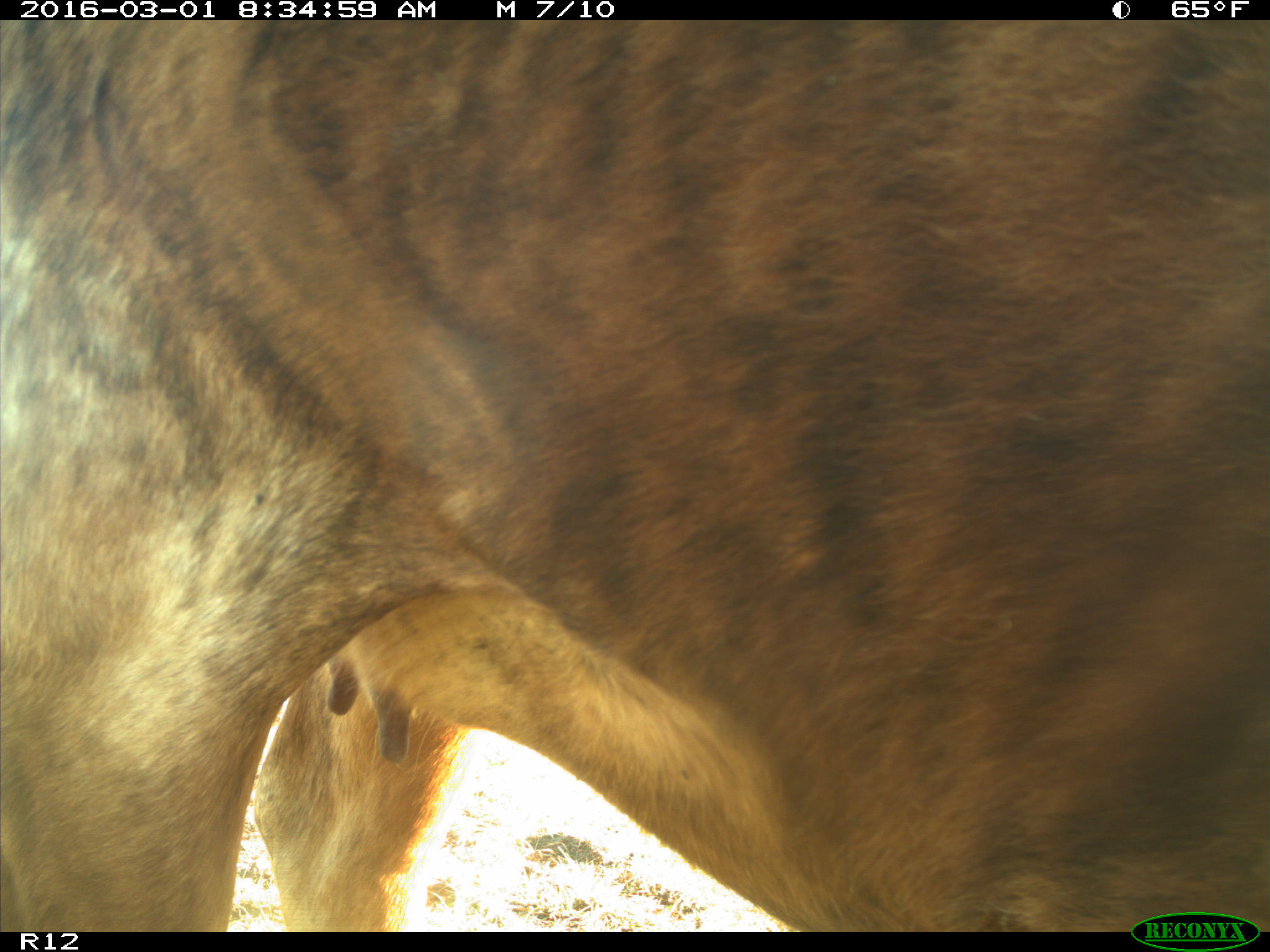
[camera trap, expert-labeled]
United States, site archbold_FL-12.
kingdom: Animalia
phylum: Chordata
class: Mammalia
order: Artiodactyla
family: Bovidae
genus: Bos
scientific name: Bos taurus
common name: domestic cow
Bos taurus (domestic cow).